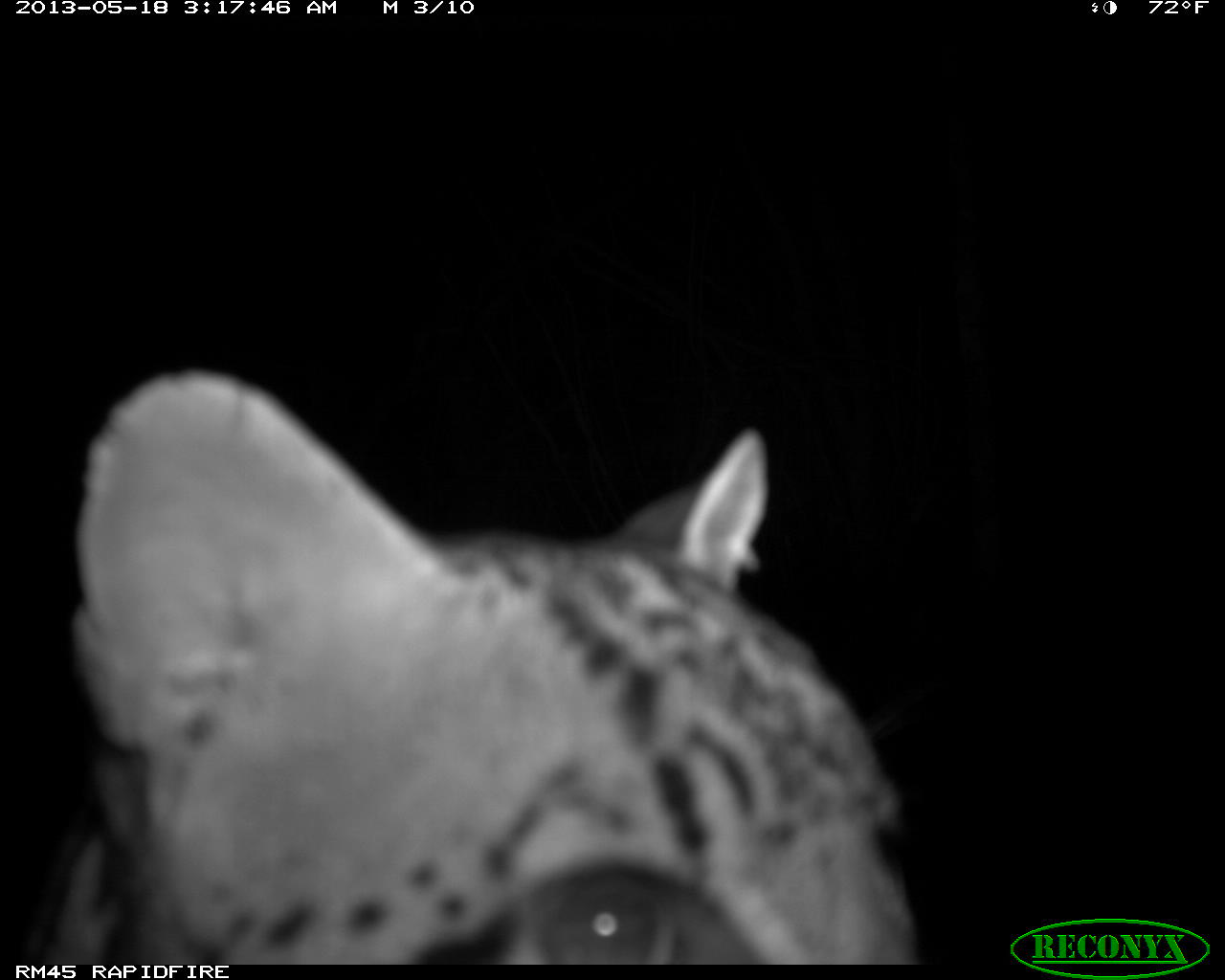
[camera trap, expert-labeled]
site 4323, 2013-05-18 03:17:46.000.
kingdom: Animalia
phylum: Chordata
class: Mammalia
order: Carnivora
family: Felidae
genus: Leopardus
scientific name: Leopardus pardalis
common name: ocelot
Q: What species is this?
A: Leopardus pardalis (ocelot).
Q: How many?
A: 1.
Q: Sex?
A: Male.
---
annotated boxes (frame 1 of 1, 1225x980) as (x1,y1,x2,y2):
leopardus pardalis: (22,356,922,963)